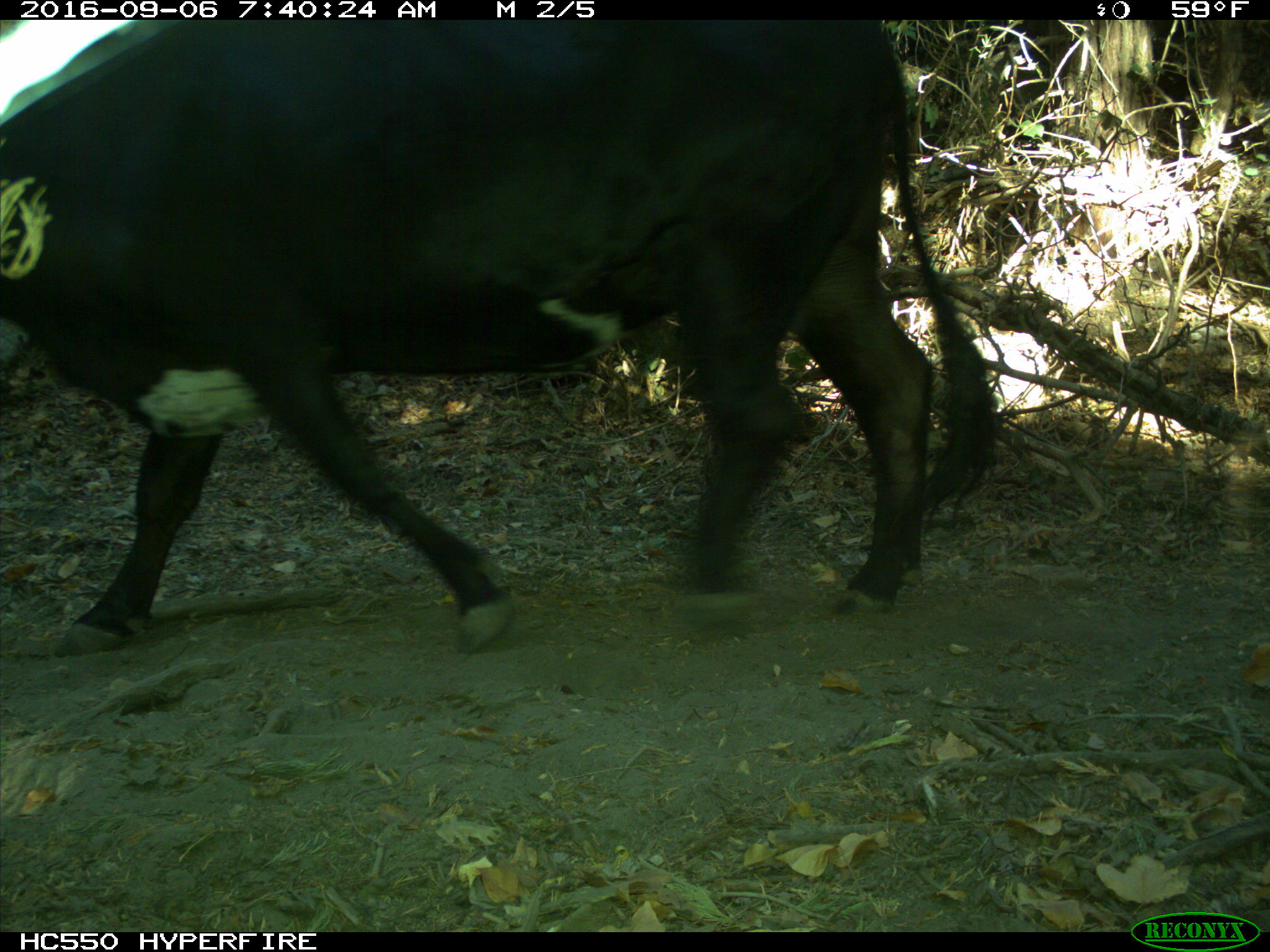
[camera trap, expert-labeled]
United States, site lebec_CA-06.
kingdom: Animalia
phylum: Chordata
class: Mammalia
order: Artiodactyla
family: Bovidae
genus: Bos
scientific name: Bos taurus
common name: domestic cow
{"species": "Bos taurus (domestic cow)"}